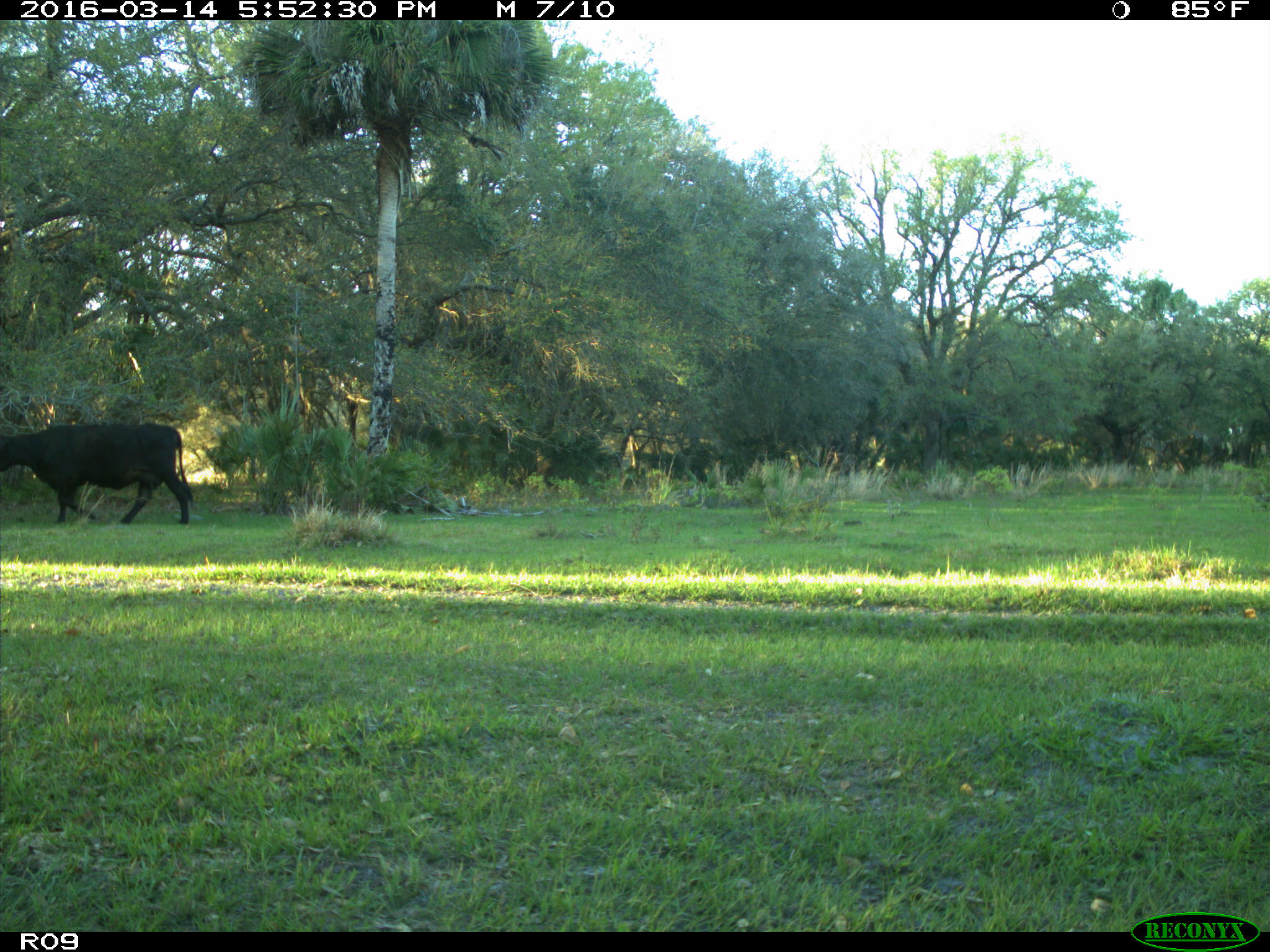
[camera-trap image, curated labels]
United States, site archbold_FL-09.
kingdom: Animalia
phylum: Chordata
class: Mammalia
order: Artiodactyla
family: Bovidae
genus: Bos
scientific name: Bos taurus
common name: domestic cow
Bos taurus (domestic cow).